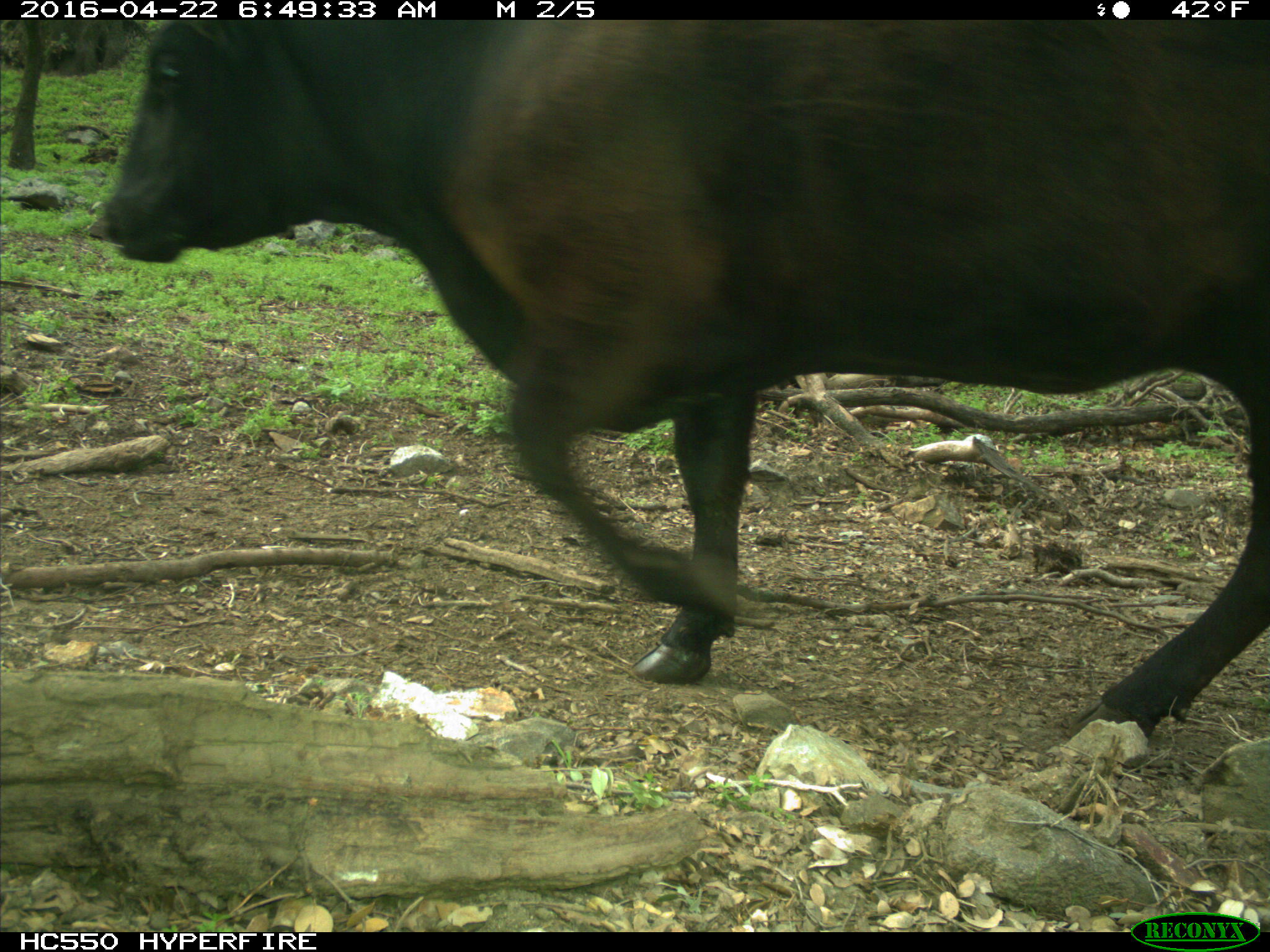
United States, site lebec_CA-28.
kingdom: Animalia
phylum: Chordata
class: Mammalia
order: Artiodactyla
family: Bovidae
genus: Bos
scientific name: Bos taurus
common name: domestic cow